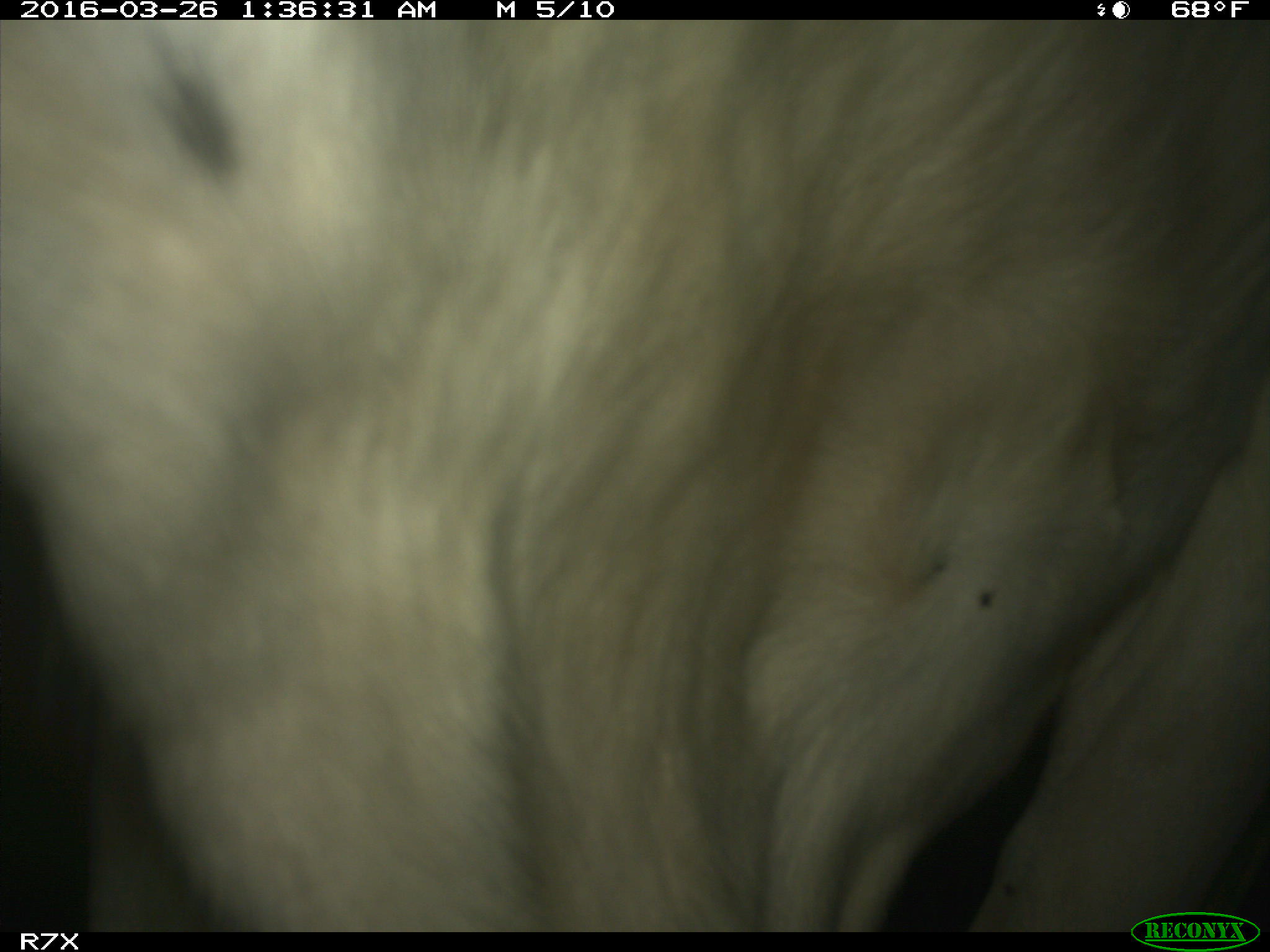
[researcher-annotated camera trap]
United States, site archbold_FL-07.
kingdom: Animalia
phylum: Chordata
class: Mammalia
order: Artiodactyla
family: Bovidae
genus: Bos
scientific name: Bos taurus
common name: domestic cow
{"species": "Bos taurus (domestic cow)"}